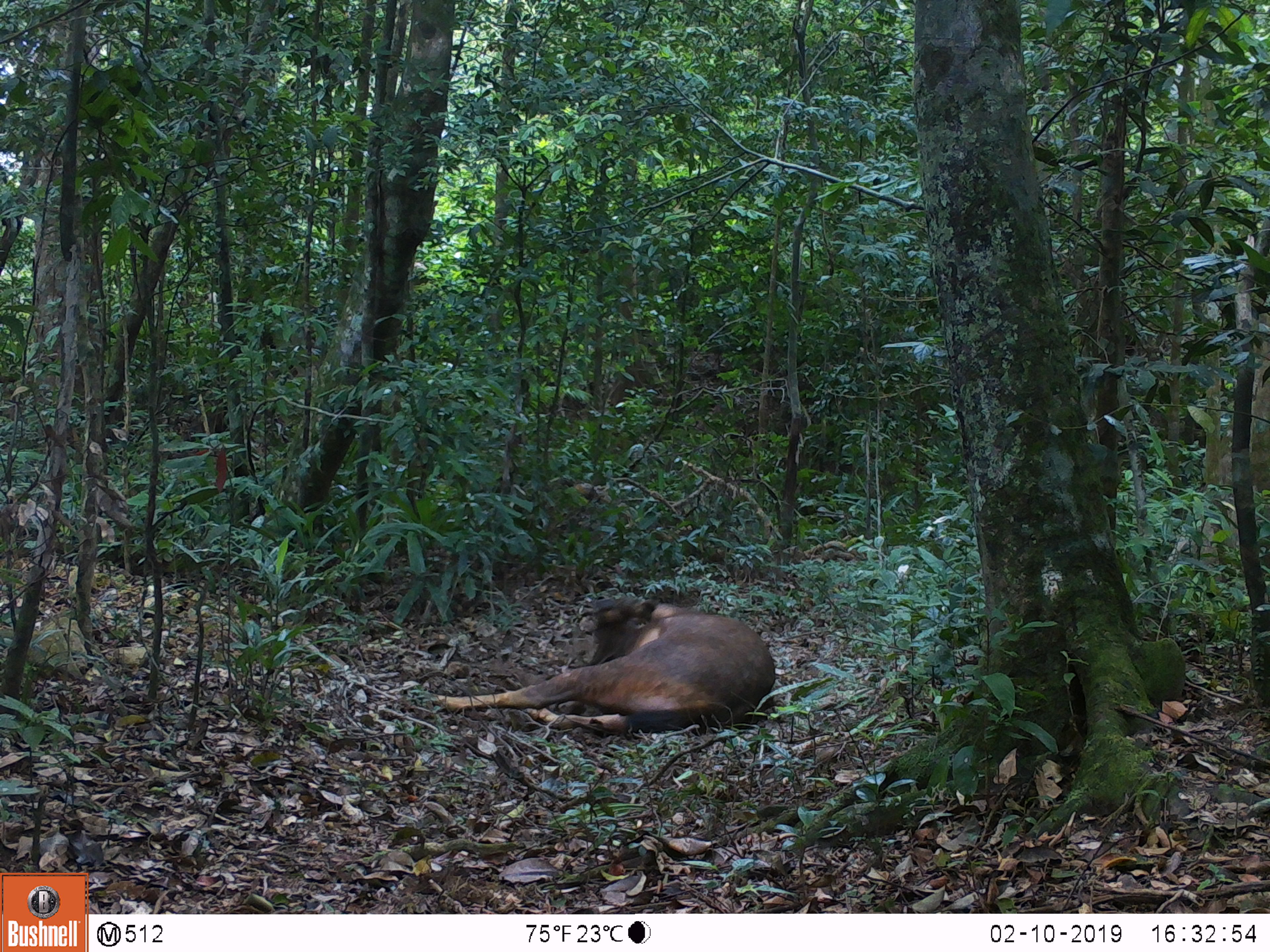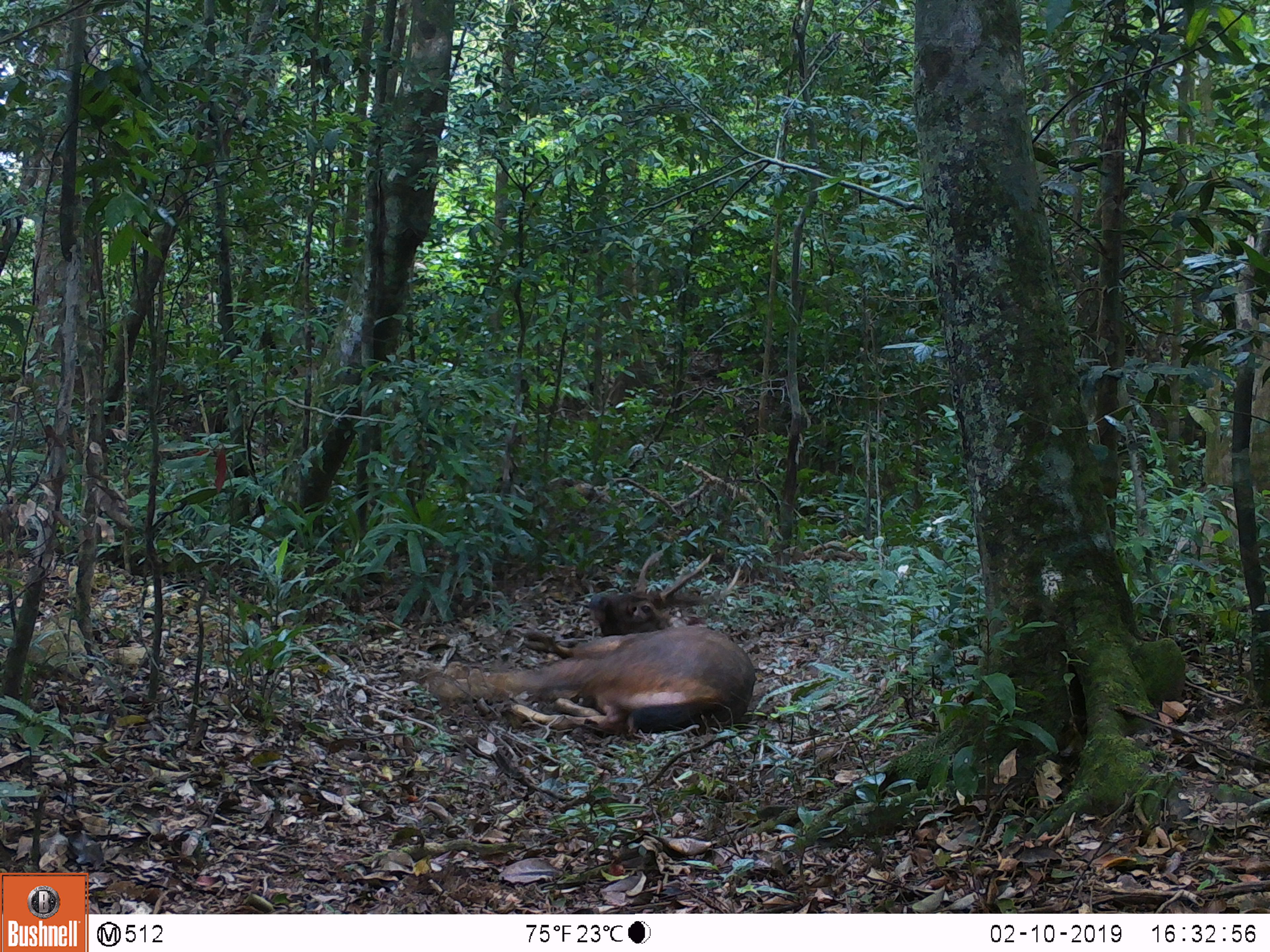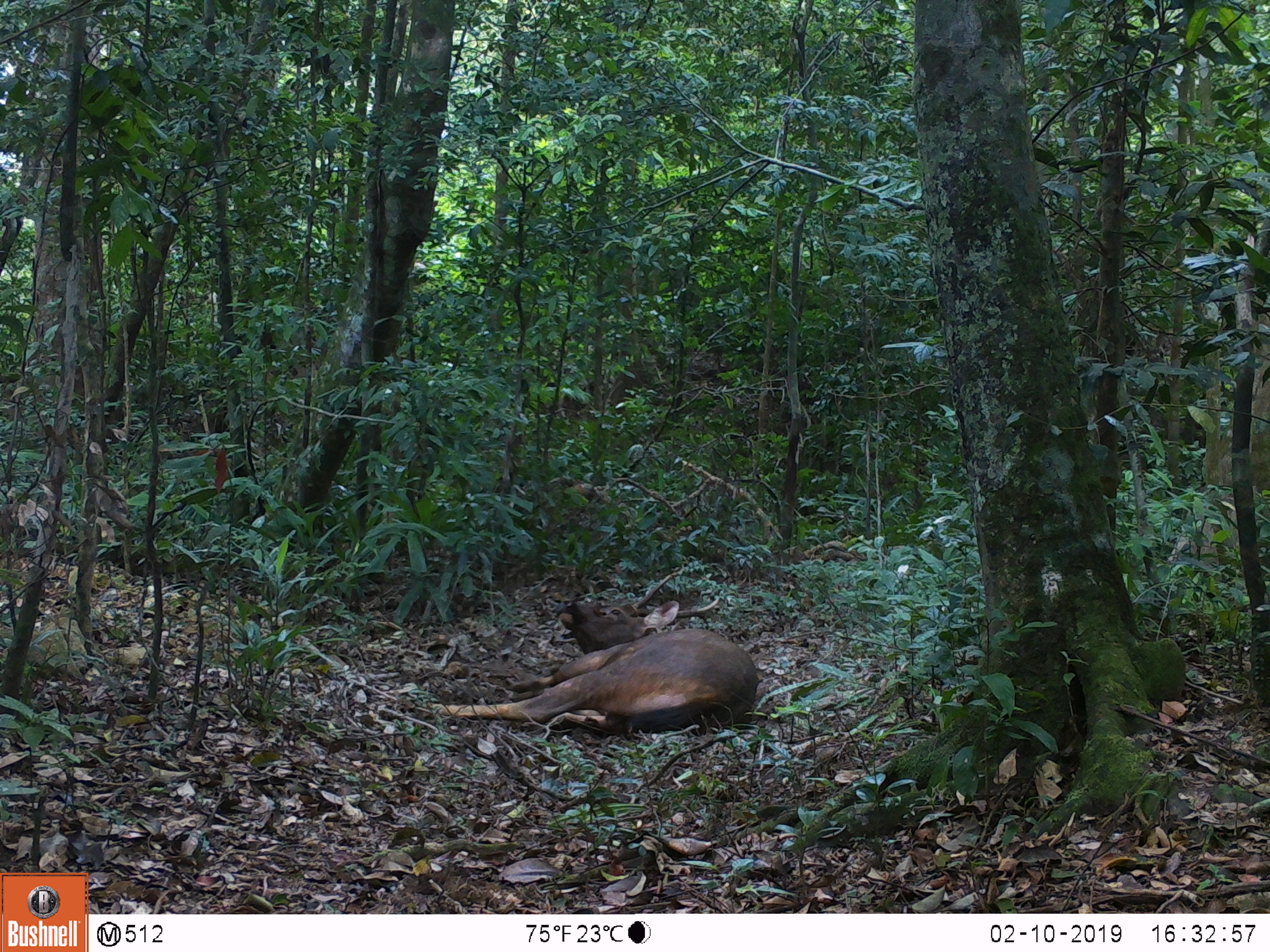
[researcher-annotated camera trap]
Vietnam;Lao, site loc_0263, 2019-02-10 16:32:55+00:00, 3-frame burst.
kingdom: Animalia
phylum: Chordata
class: Mammalia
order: Artiodactyla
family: Cervidae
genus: Rusa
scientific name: Rusa unicolor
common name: sambar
Sambar (Rusa unicolor). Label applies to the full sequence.